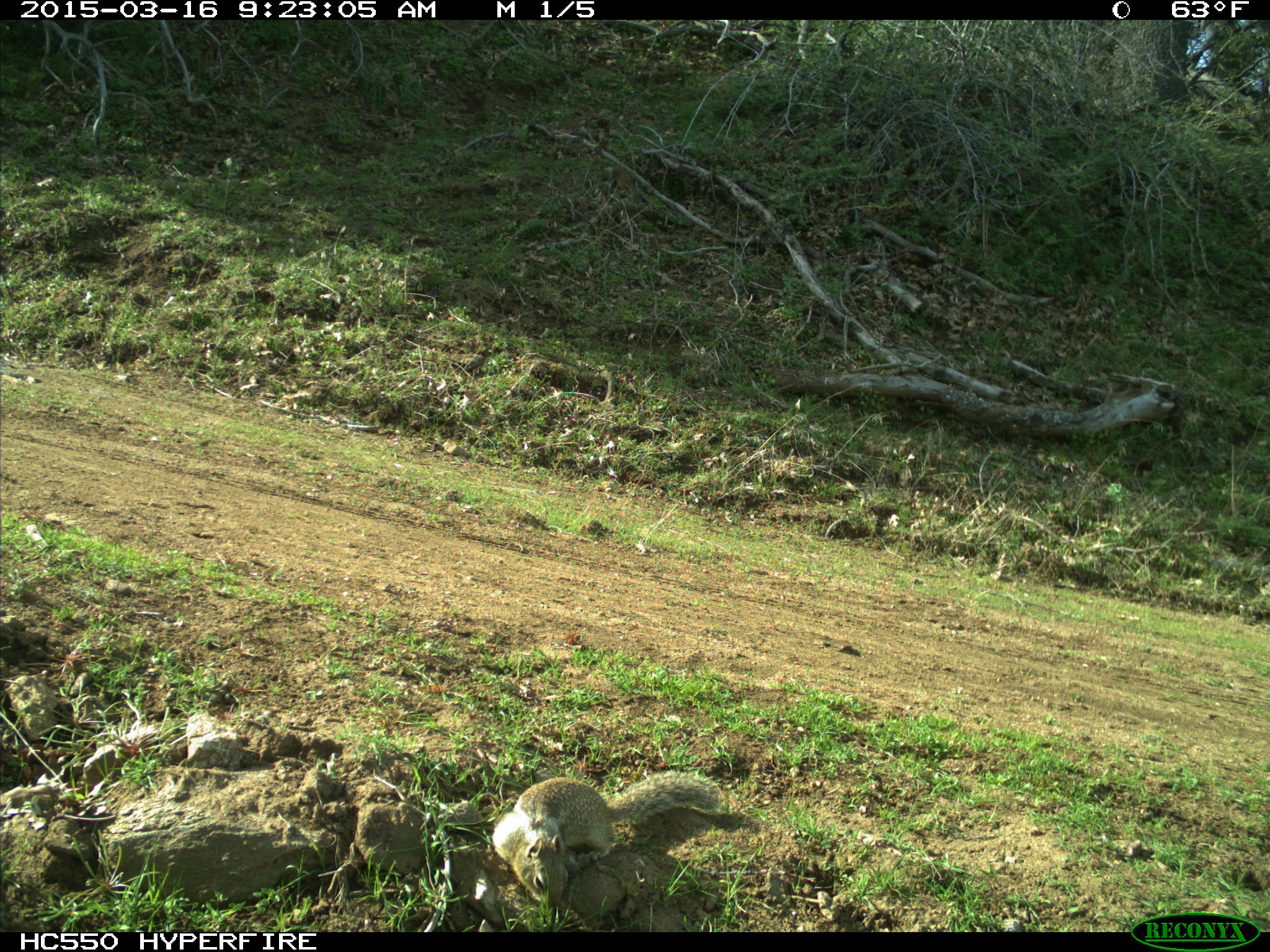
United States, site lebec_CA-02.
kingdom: Animalia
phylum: Chordata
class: Mammalia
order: Rodentia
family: Sciuridae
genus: Otospermophilus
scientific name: Otospermophilus beecheyi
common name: california ground squirrel